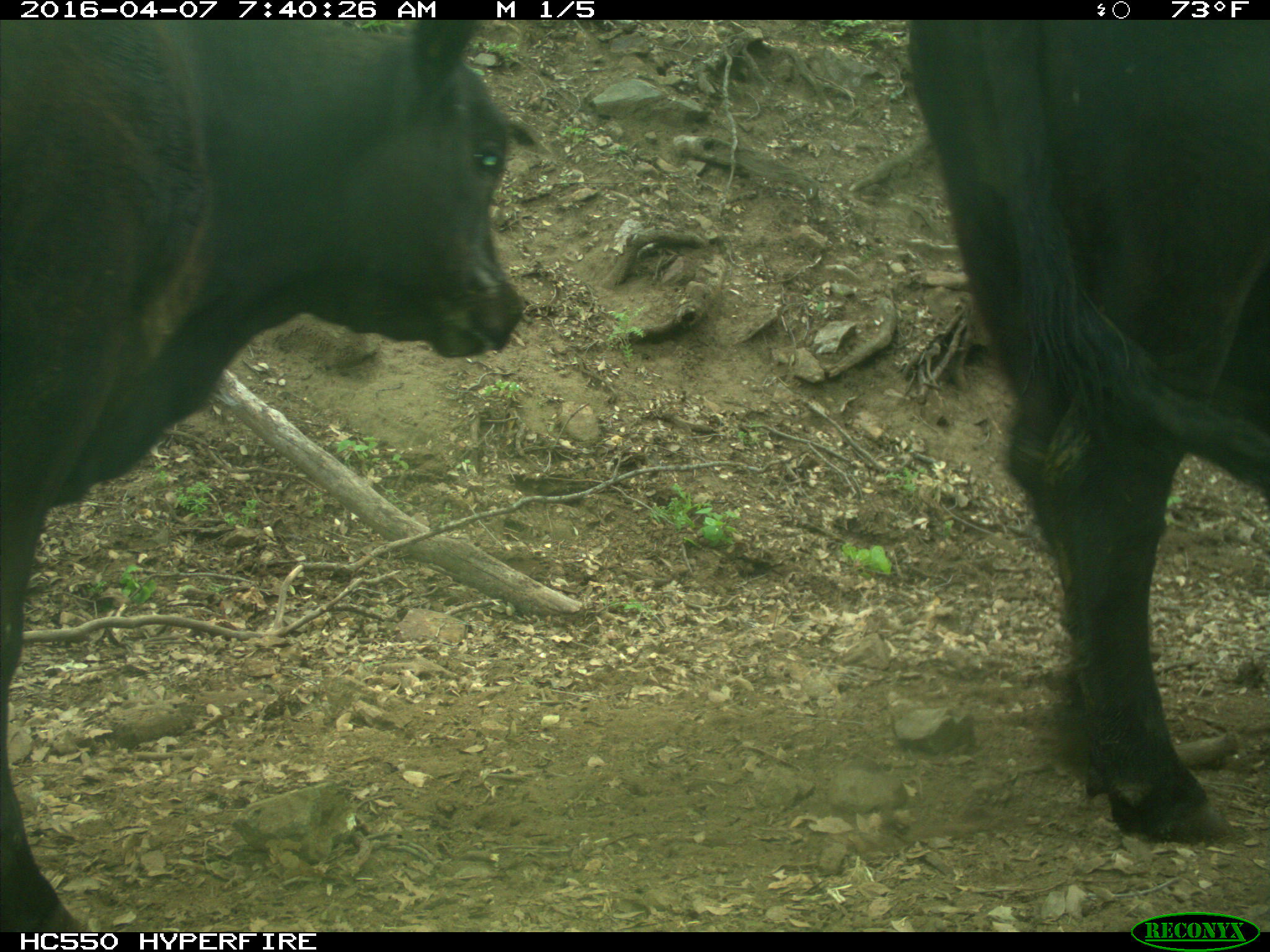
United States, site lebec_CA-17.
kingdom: Animalia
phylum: Chordata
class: Mammalia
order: Artiodactyla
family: Bovidae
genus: Bos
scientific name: Bos taurus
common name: domestic cow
Bos taurus (domestic cow).